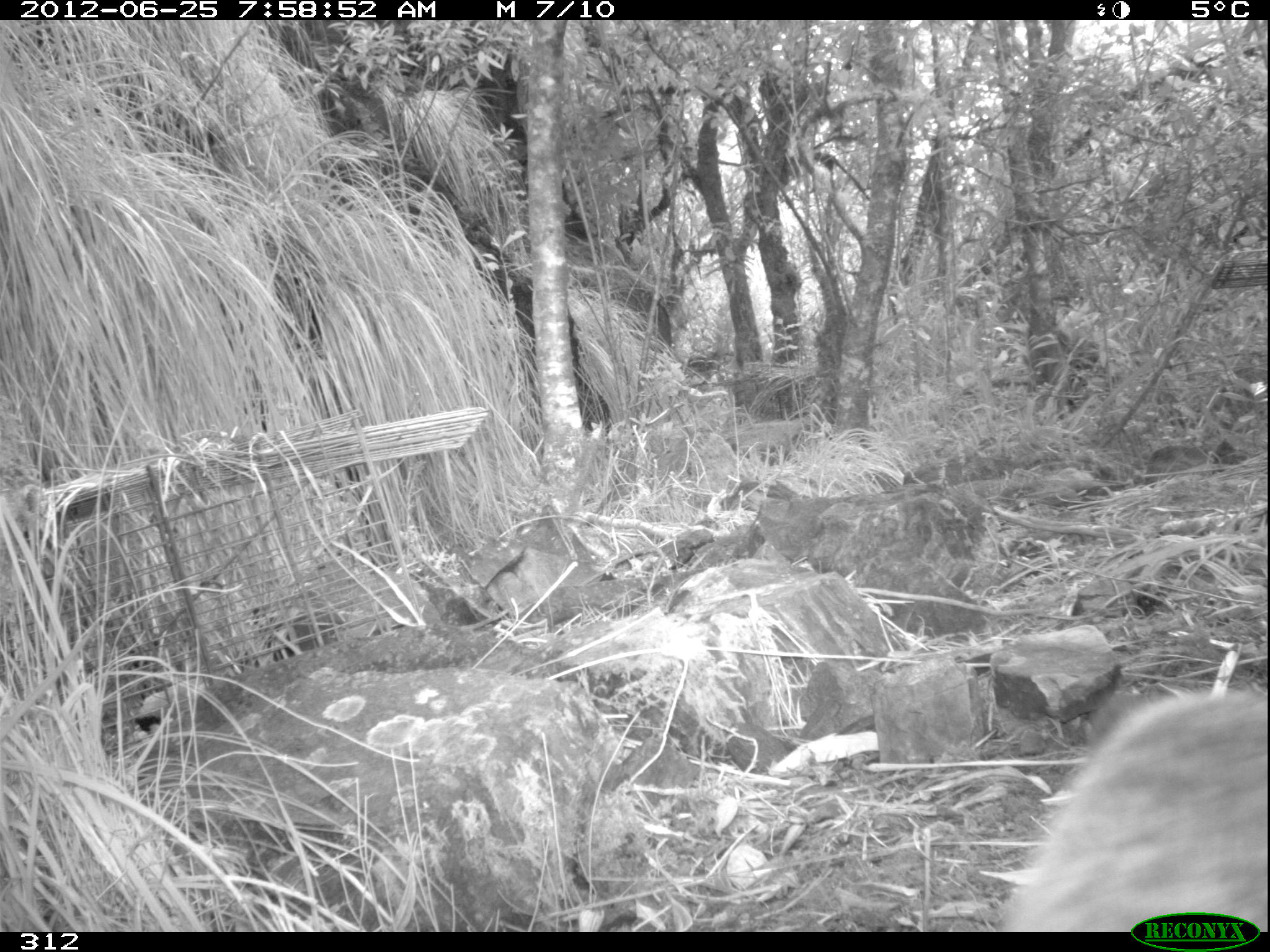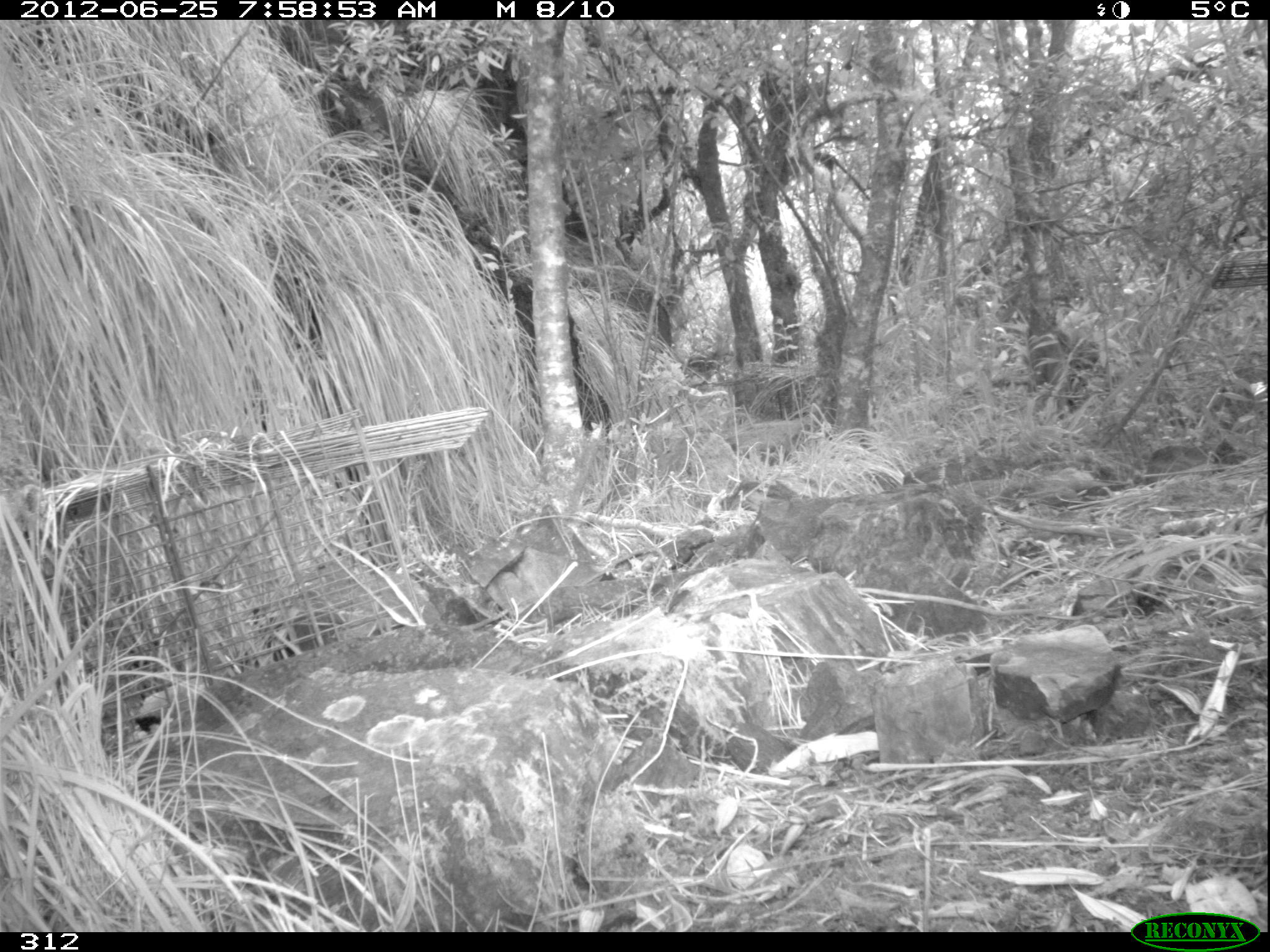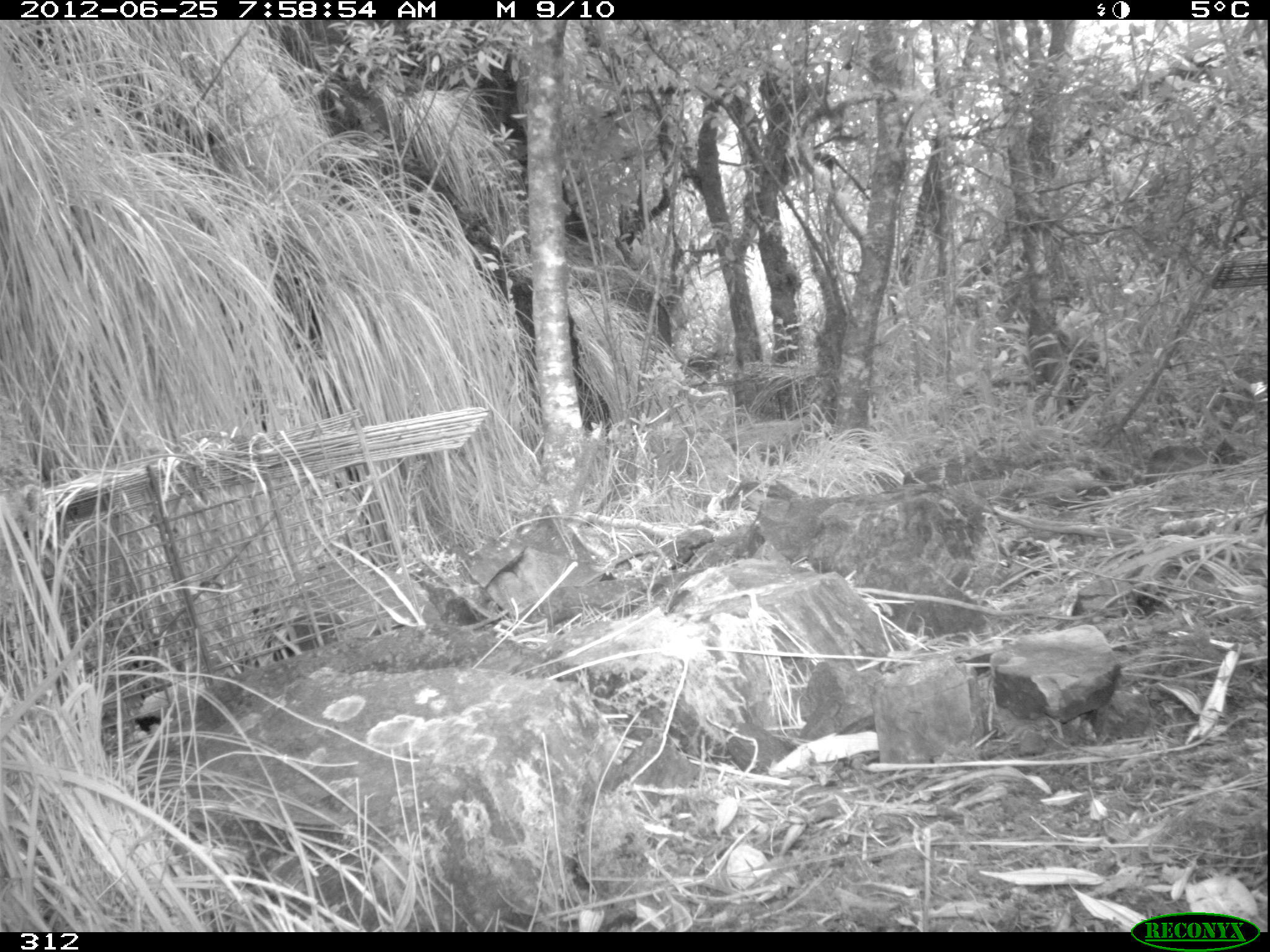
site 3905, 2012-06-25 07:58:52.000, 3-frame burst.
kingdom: Animalia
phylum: Chordata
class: Mammalia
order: Carnivora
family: Procyonidae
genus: Nasua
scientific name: Nasua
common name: coatis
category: unknown coati